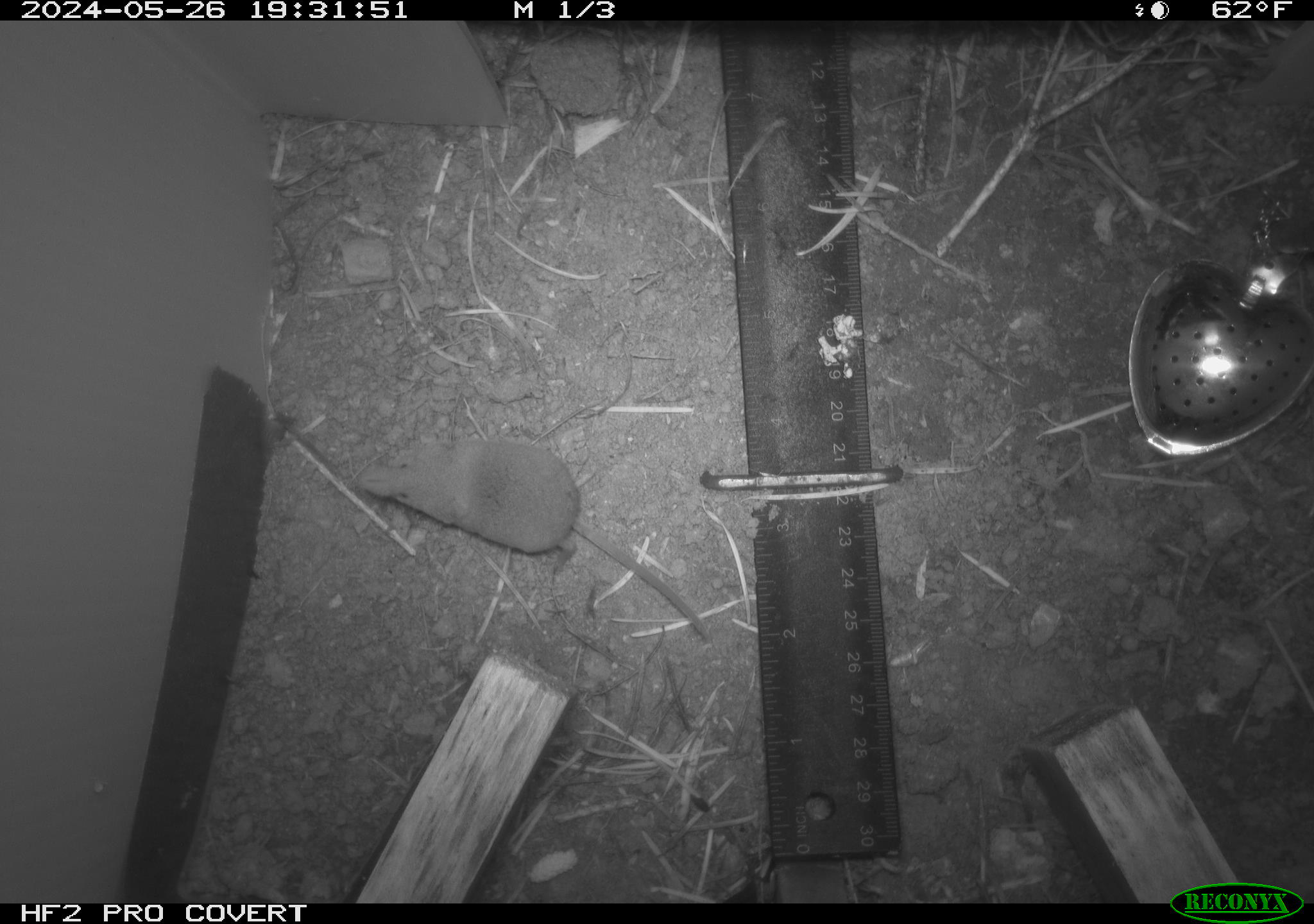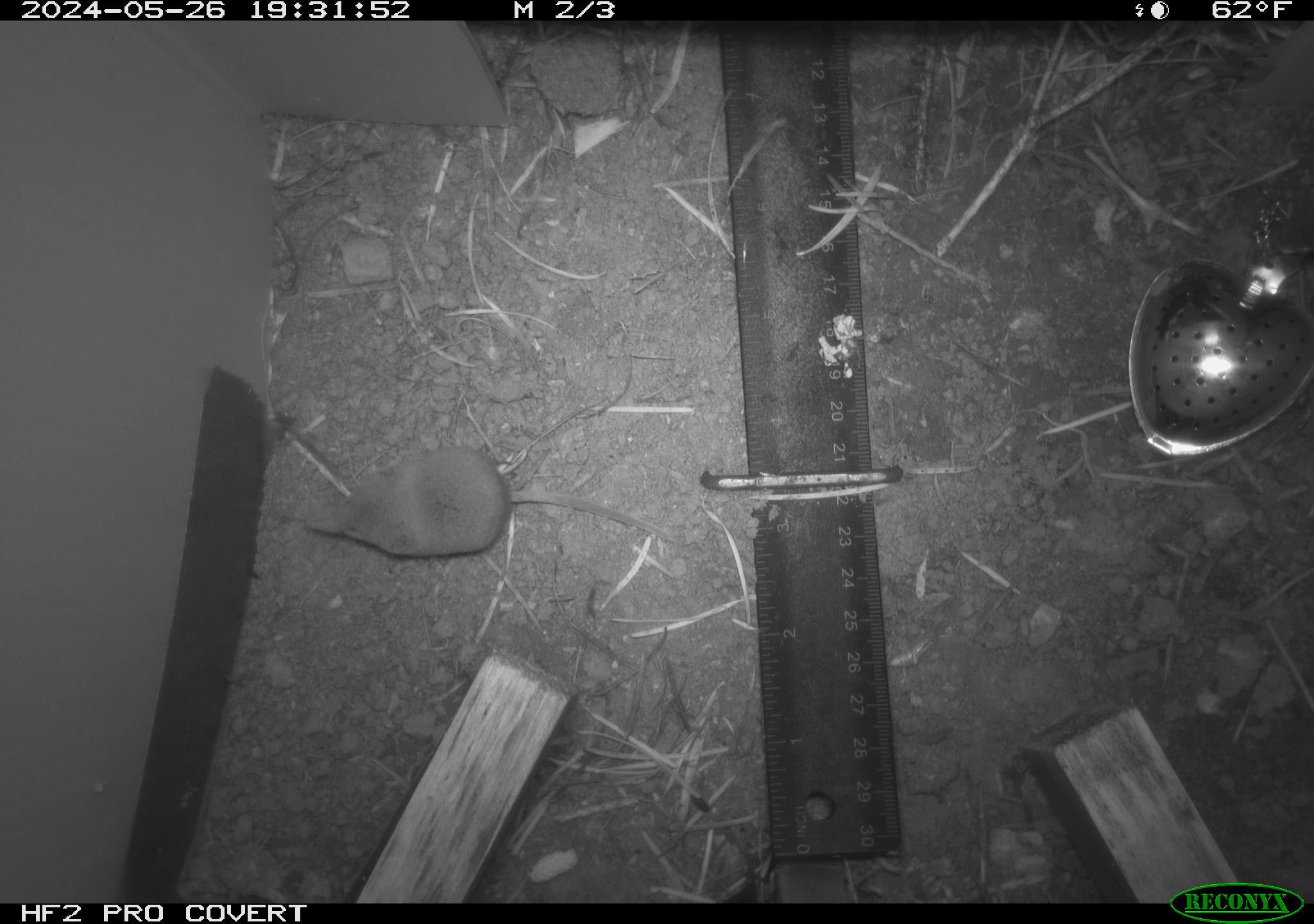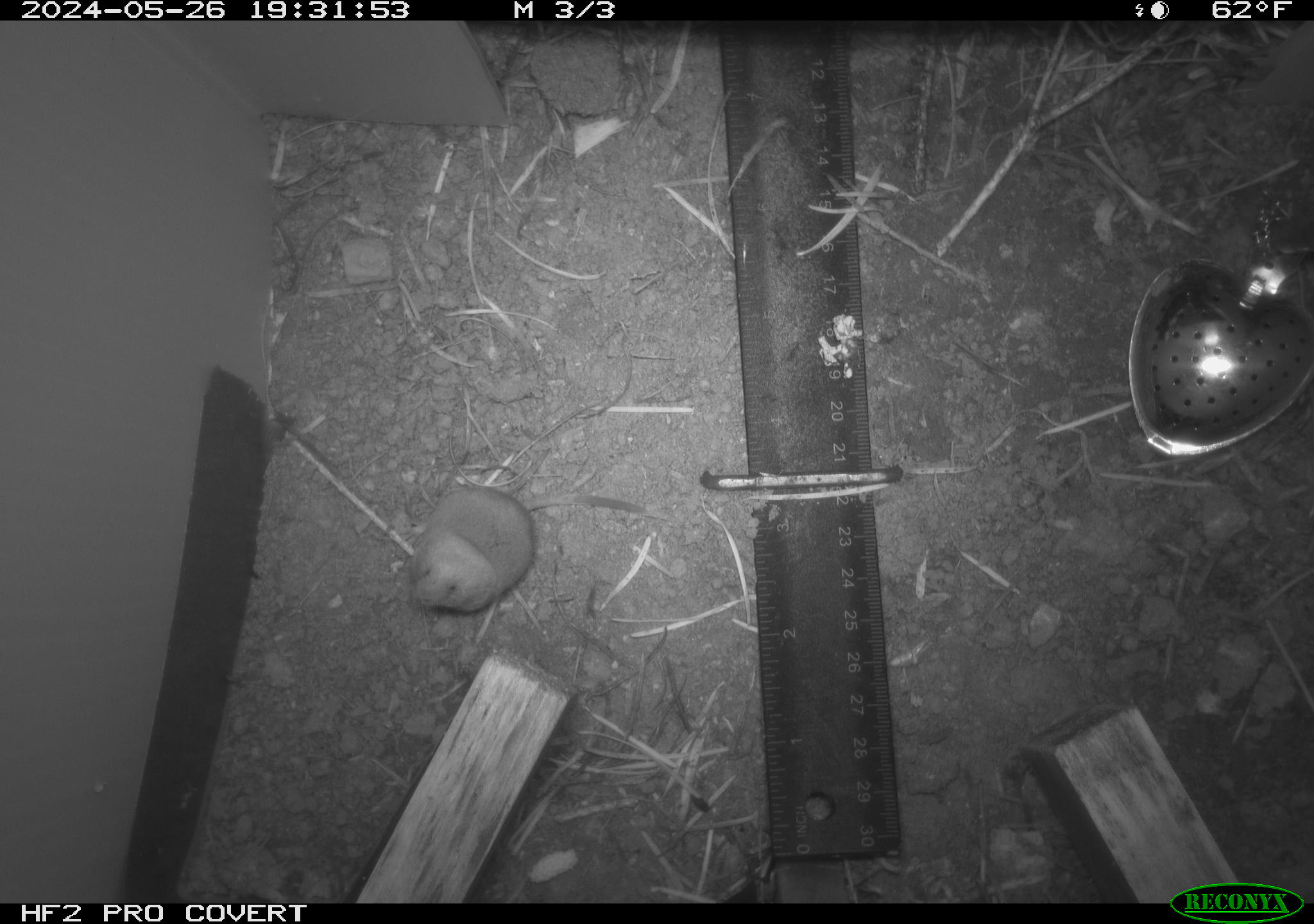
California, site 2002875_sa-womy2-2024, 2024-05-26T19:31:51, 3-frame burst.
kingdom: Animalia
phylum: Chordata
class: Mammalia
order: Eulipotyphla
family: Soricidae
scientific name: Soricidae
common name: shrews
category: soricidae family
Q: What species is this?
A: Soricidae family (shrews) (Soricidae).